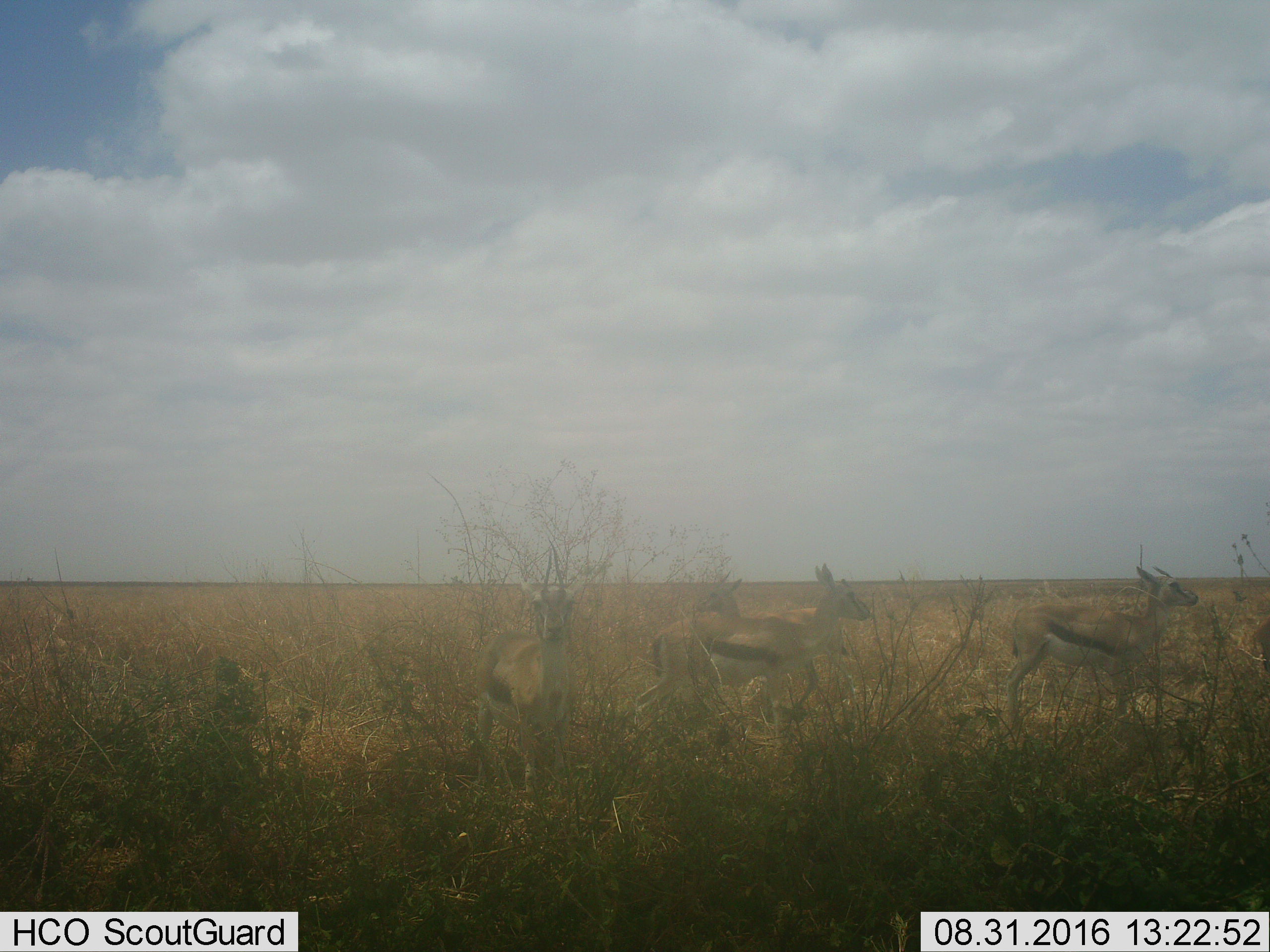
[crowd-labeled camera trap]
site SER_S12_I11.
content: unidentified animal